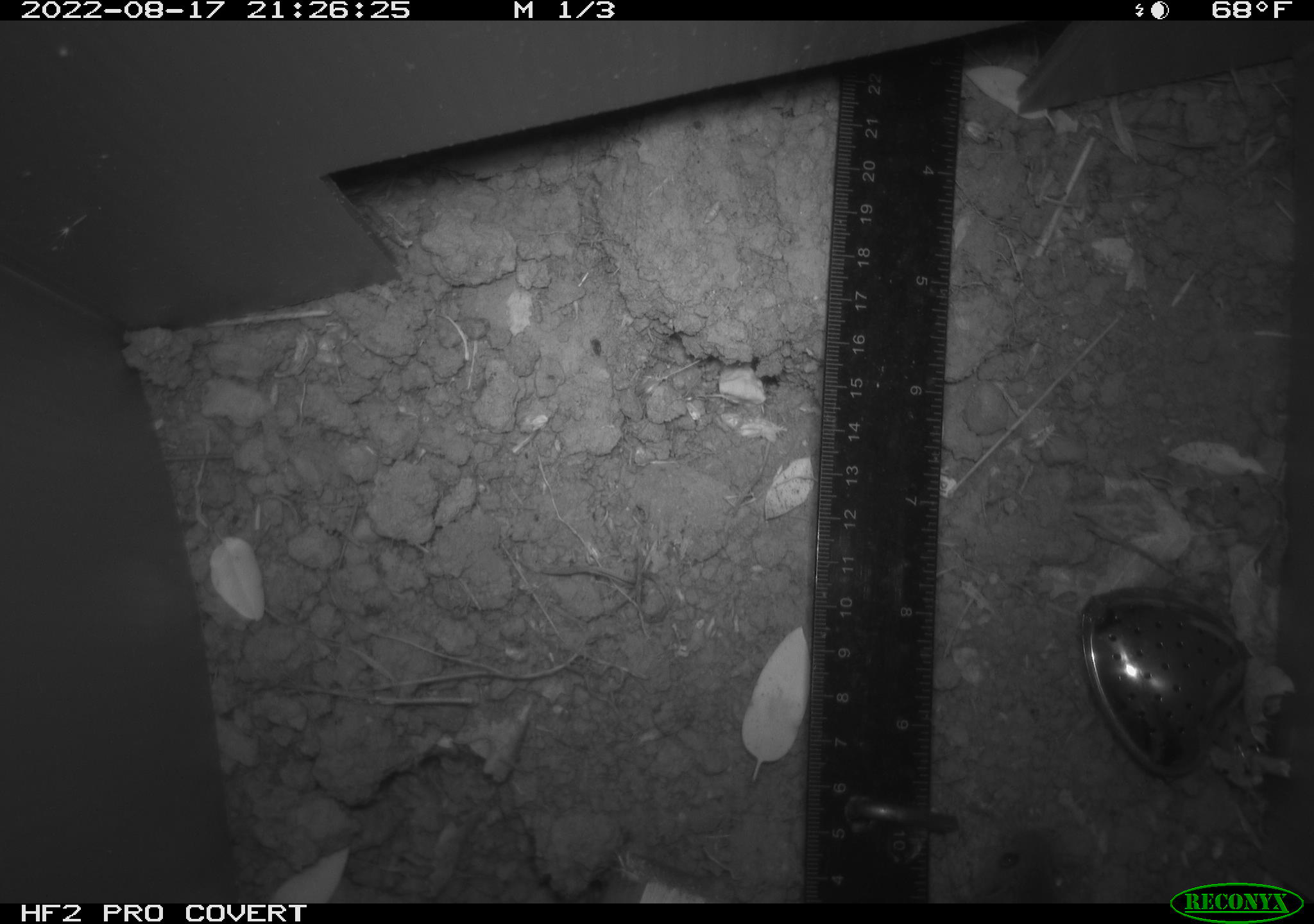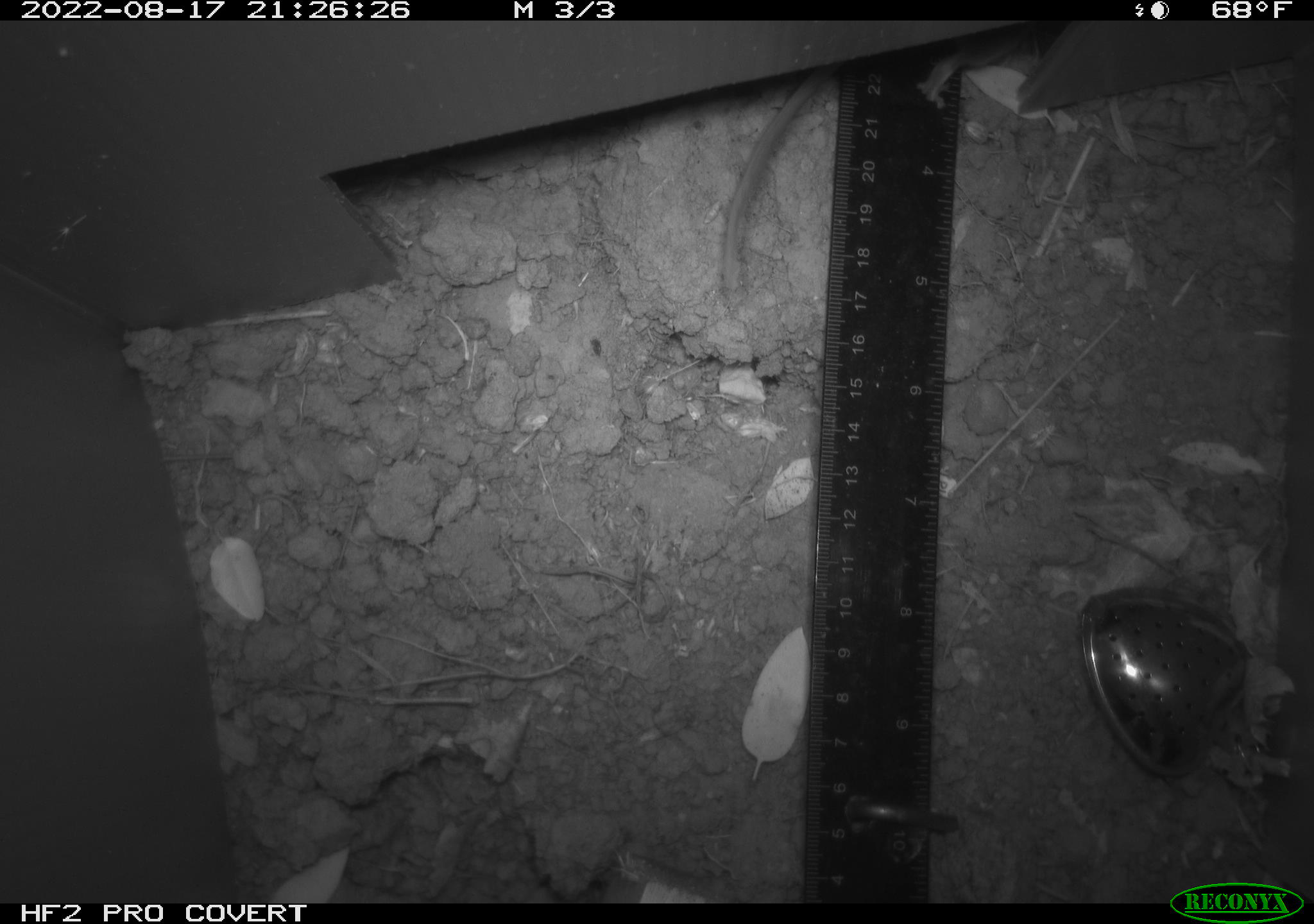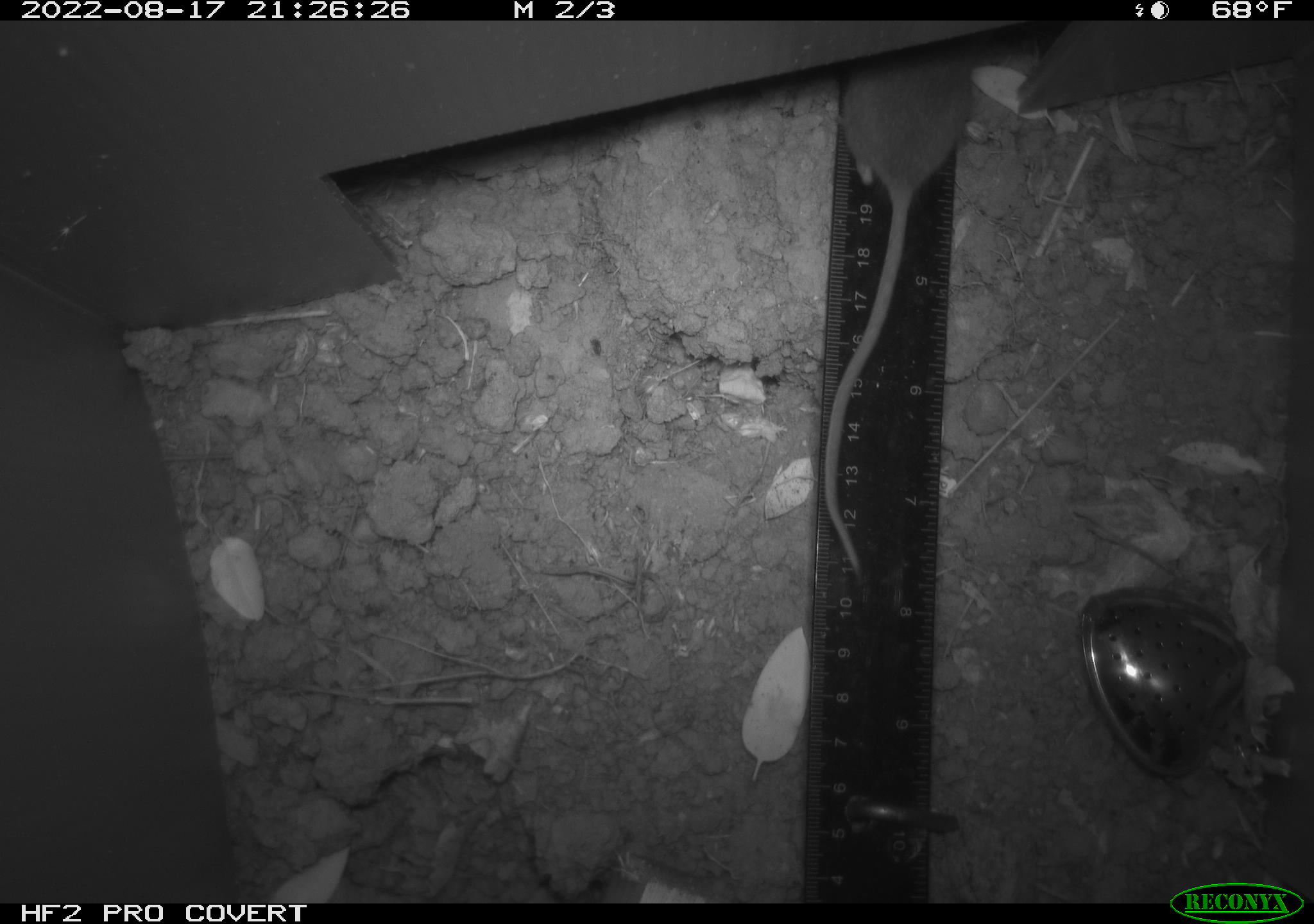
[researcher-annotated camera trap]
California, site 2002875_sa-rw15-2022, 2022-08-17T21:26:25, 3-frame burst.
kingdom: Animalia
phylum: Chordata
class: Mammalia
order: Rodentia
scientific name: Rodentia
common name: mouse species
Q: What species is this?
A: Mouse species (Rodentia).